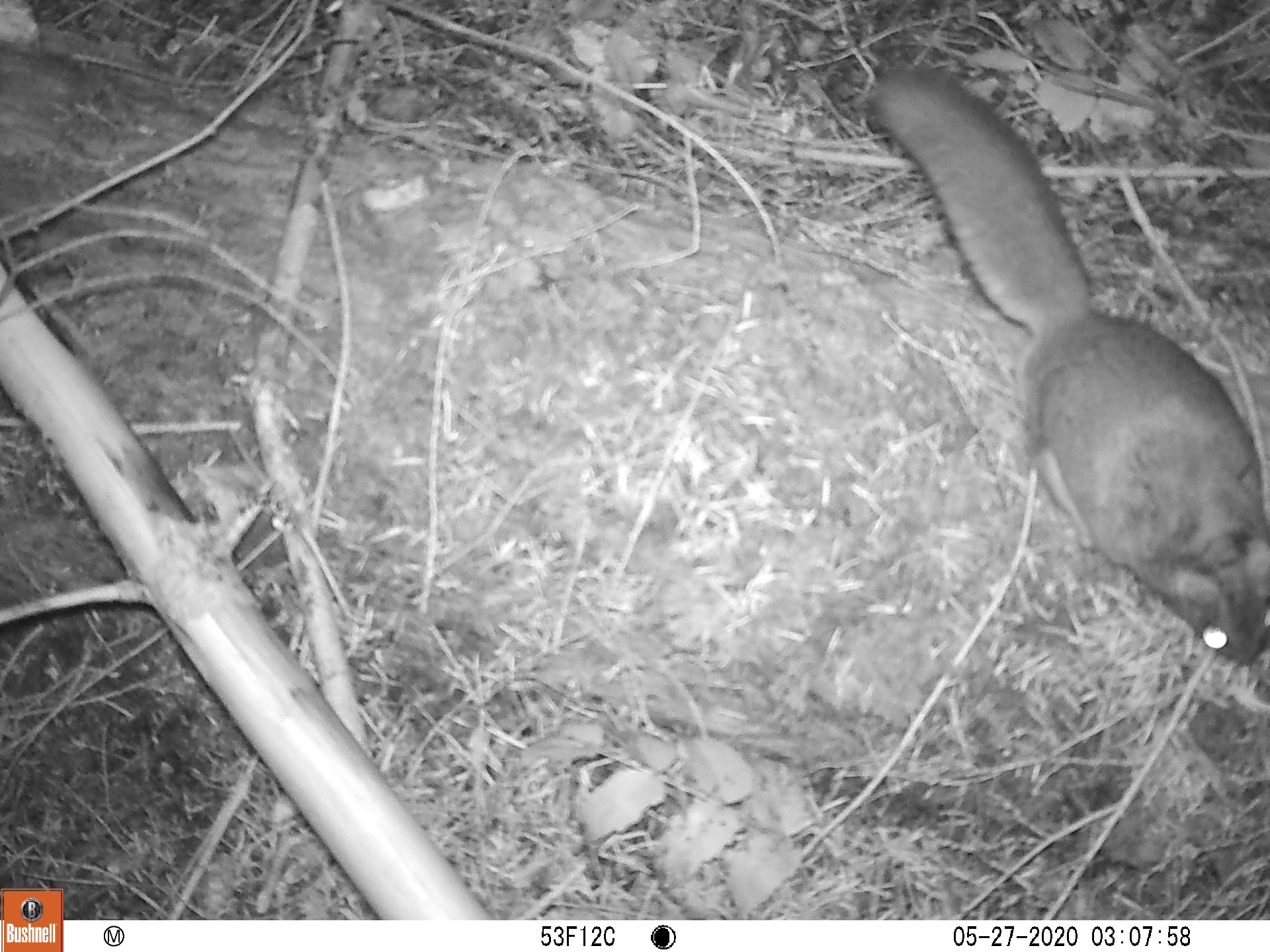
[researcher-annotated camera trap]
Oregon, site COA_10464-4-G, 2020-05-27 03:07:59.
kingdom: Animalia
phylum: Chordata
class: Mammalia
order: Rodentia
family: Sciuridae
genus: Glaucomys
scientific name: Glaucomys oregonensis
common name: humboldt's flying squirrel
Humboldt's flying squirrel (Glaucomys oregonensis).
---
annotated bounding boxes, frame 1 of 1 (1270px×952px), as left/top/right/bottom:
humboldt's flying squirrel: 845/53/1261/679